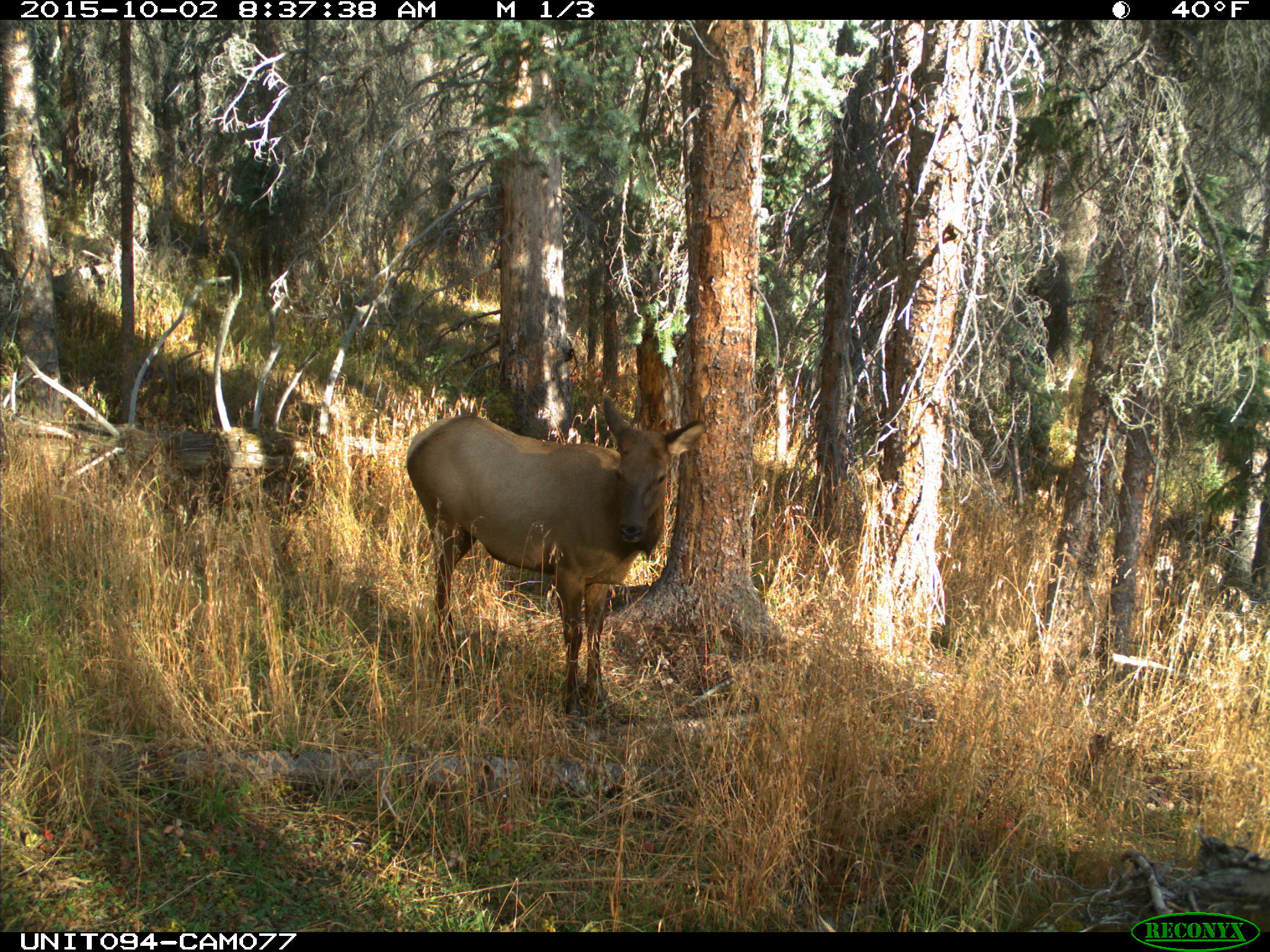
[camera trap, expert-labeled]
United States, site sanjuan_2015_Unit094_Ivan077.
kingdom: Animalia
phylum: Chordata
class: Mammalia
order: Artiodactyla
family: Cervidae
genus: Cervus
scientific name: Cervus elaphus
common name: red deer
Cervus elaphus (red deer).